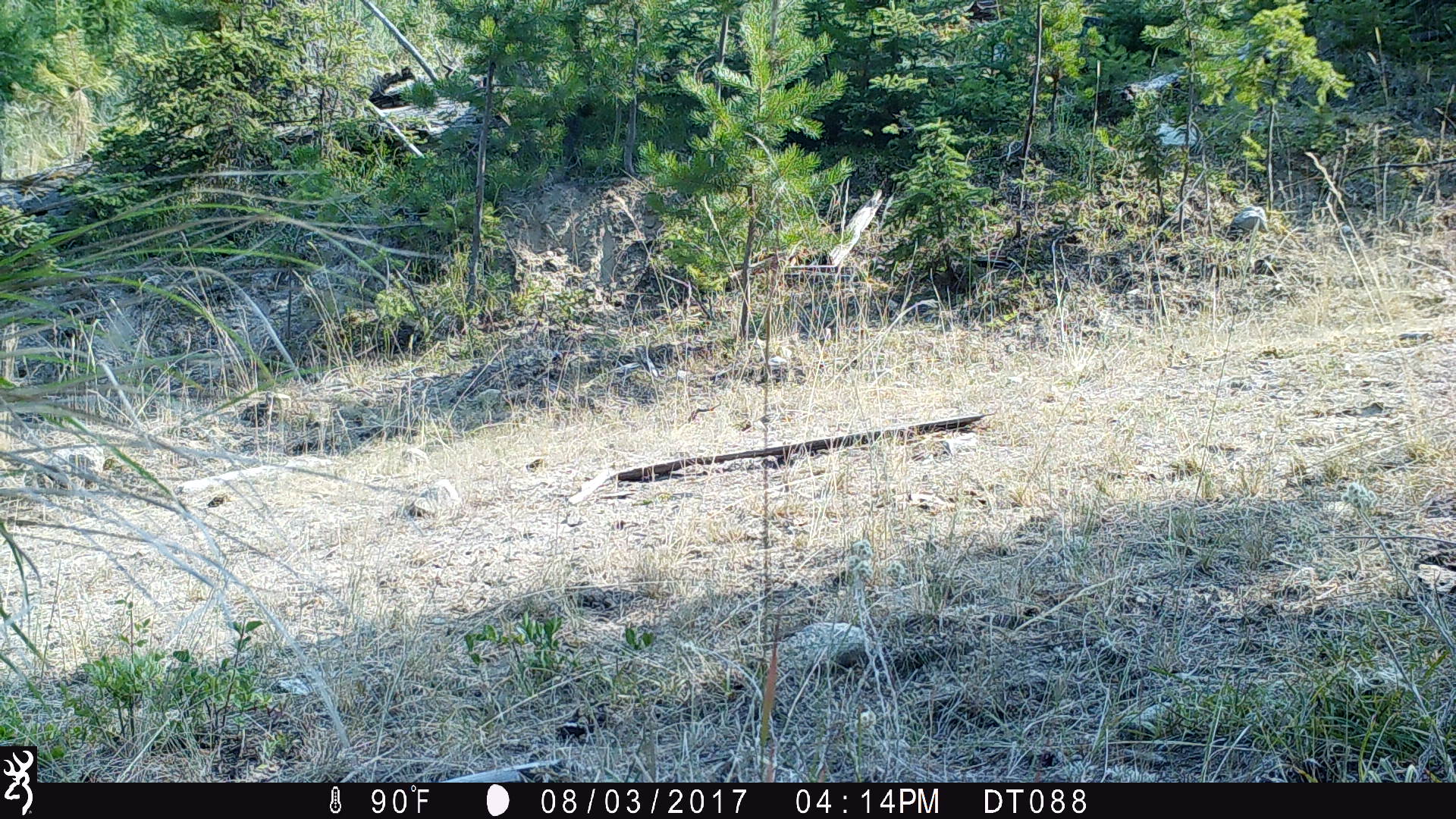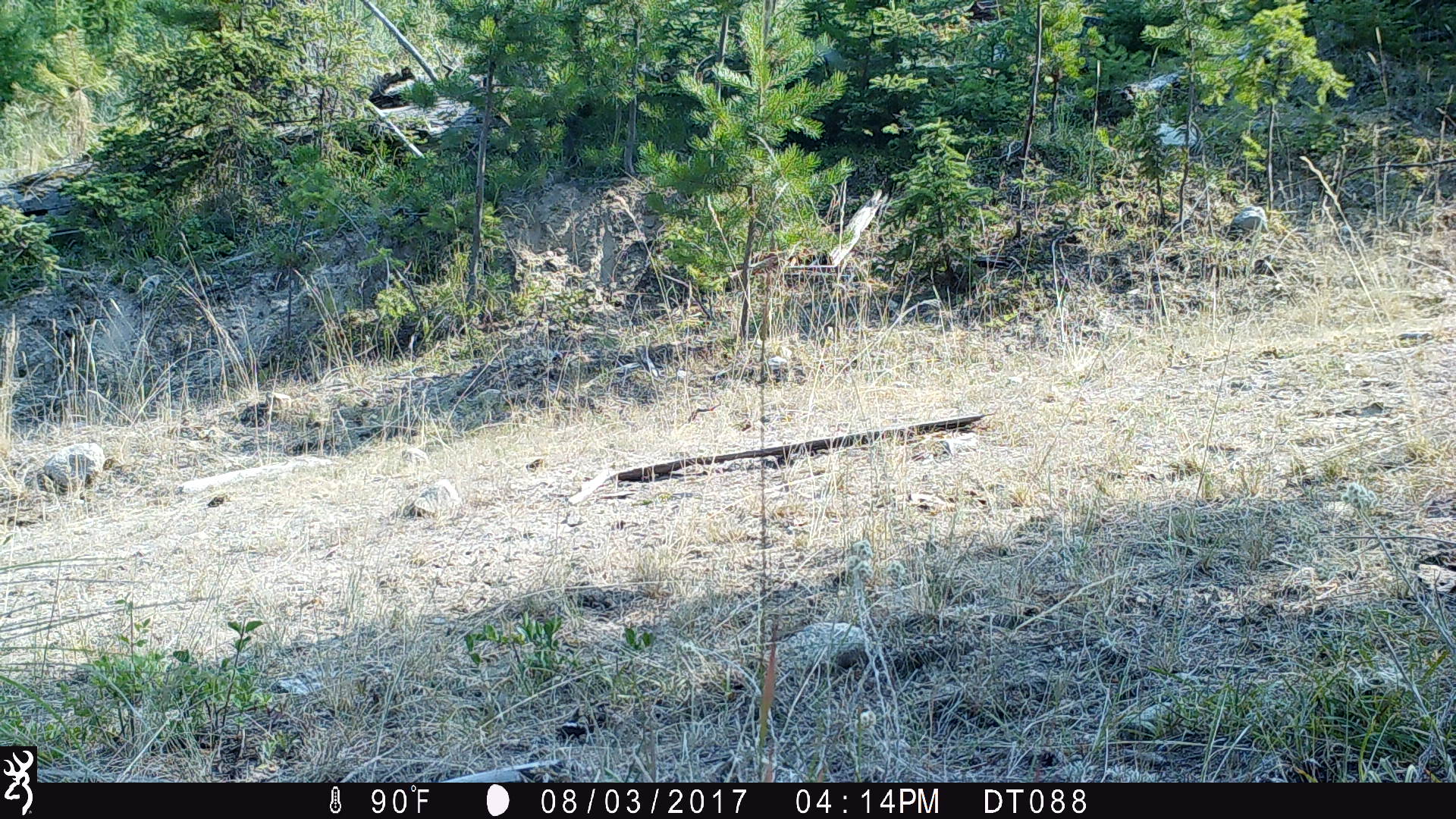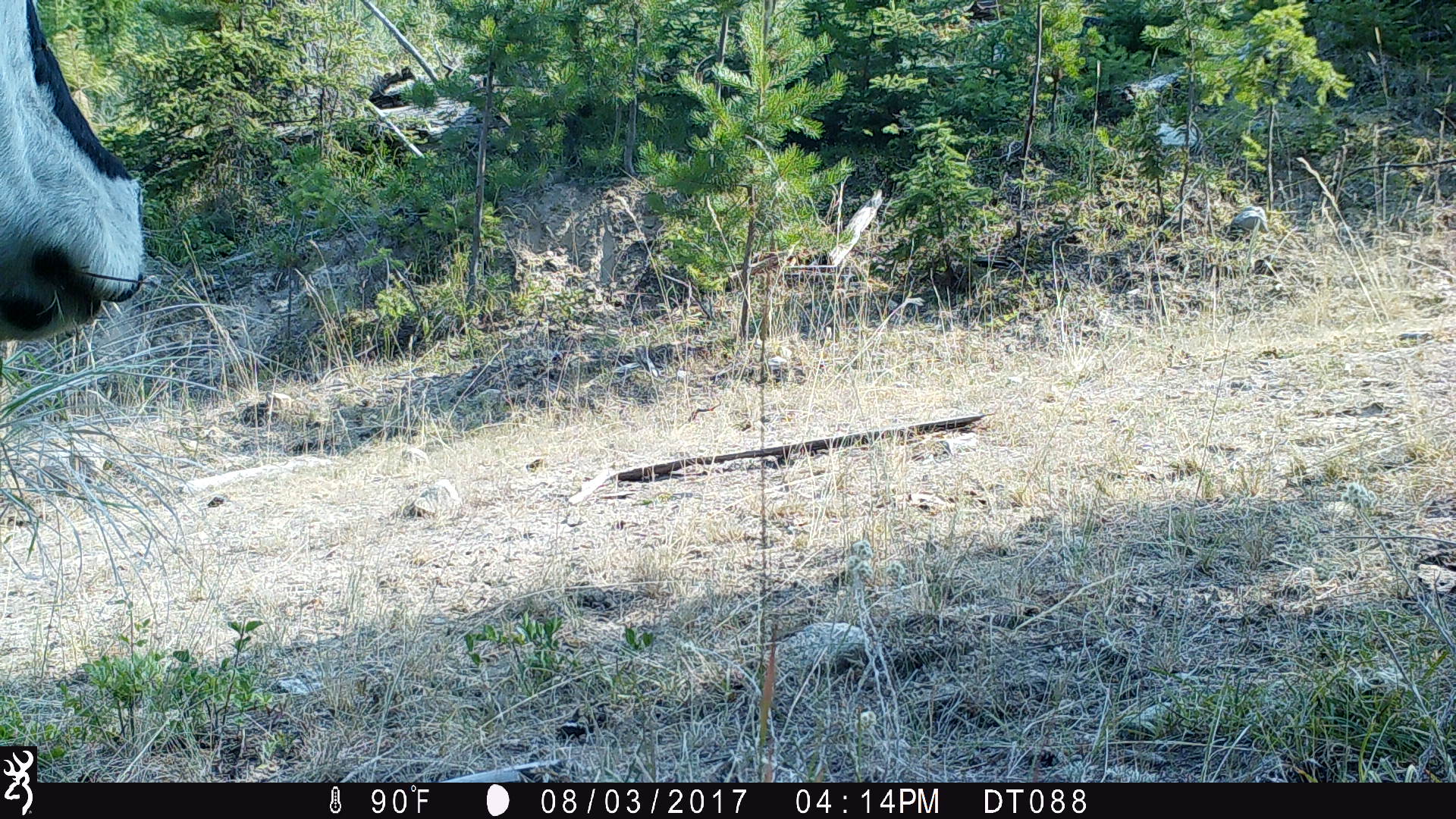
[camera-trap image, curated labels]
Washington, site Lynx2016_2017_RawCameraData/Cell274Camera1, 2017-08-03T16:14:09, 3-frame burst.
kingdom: Animalia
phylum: Chordata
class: Mammalia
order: Artiodactyla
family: Bovidae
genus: Bos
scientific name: Bos taurus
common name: domestic cattle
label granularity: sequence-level